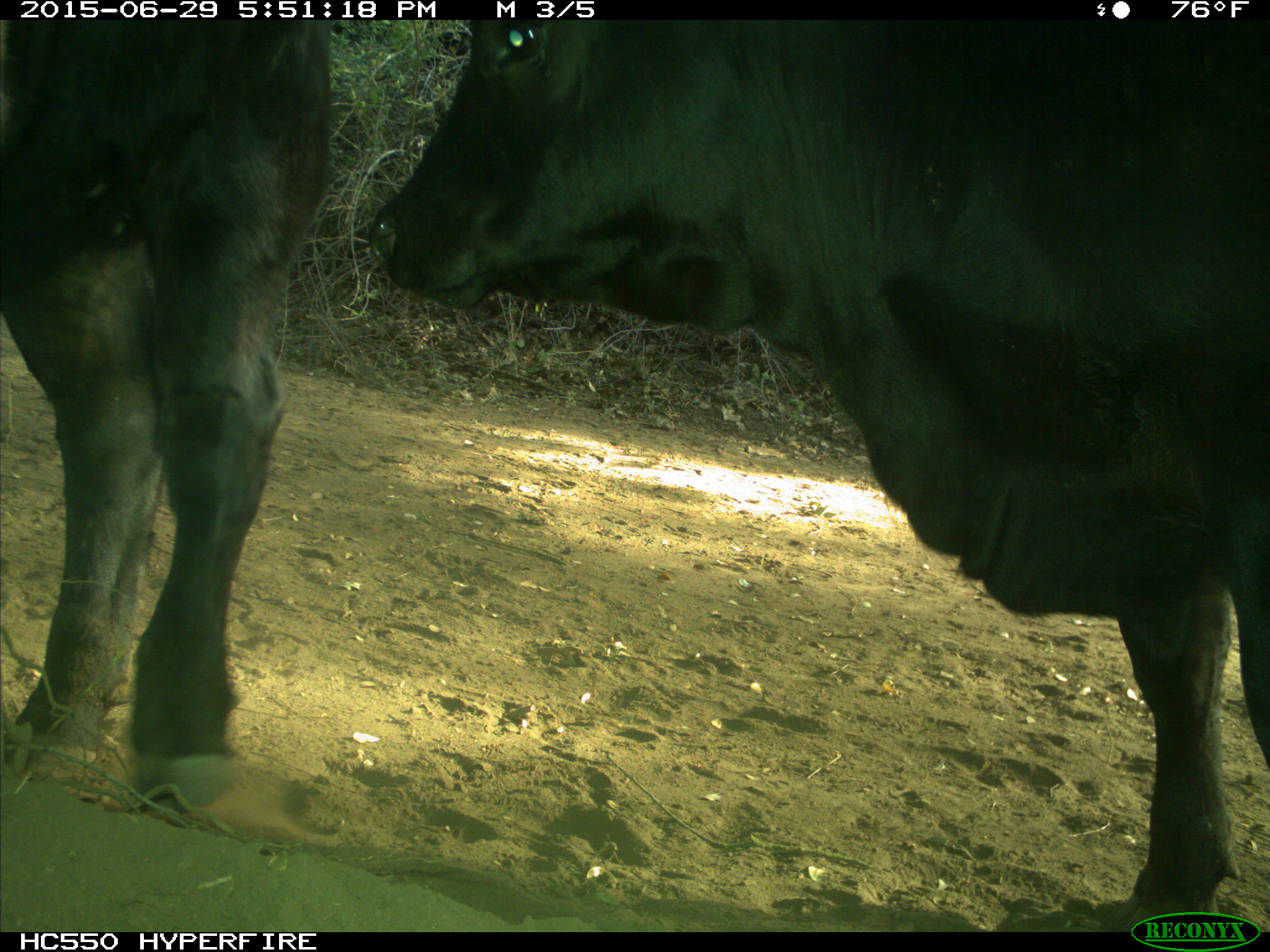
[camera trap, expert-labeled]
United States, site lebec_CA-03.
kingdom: Animalia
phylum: Chordata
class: Mammalia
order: Artiodactyla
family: Bovidae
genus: Bos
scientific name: Bos taurus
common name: domestic cow